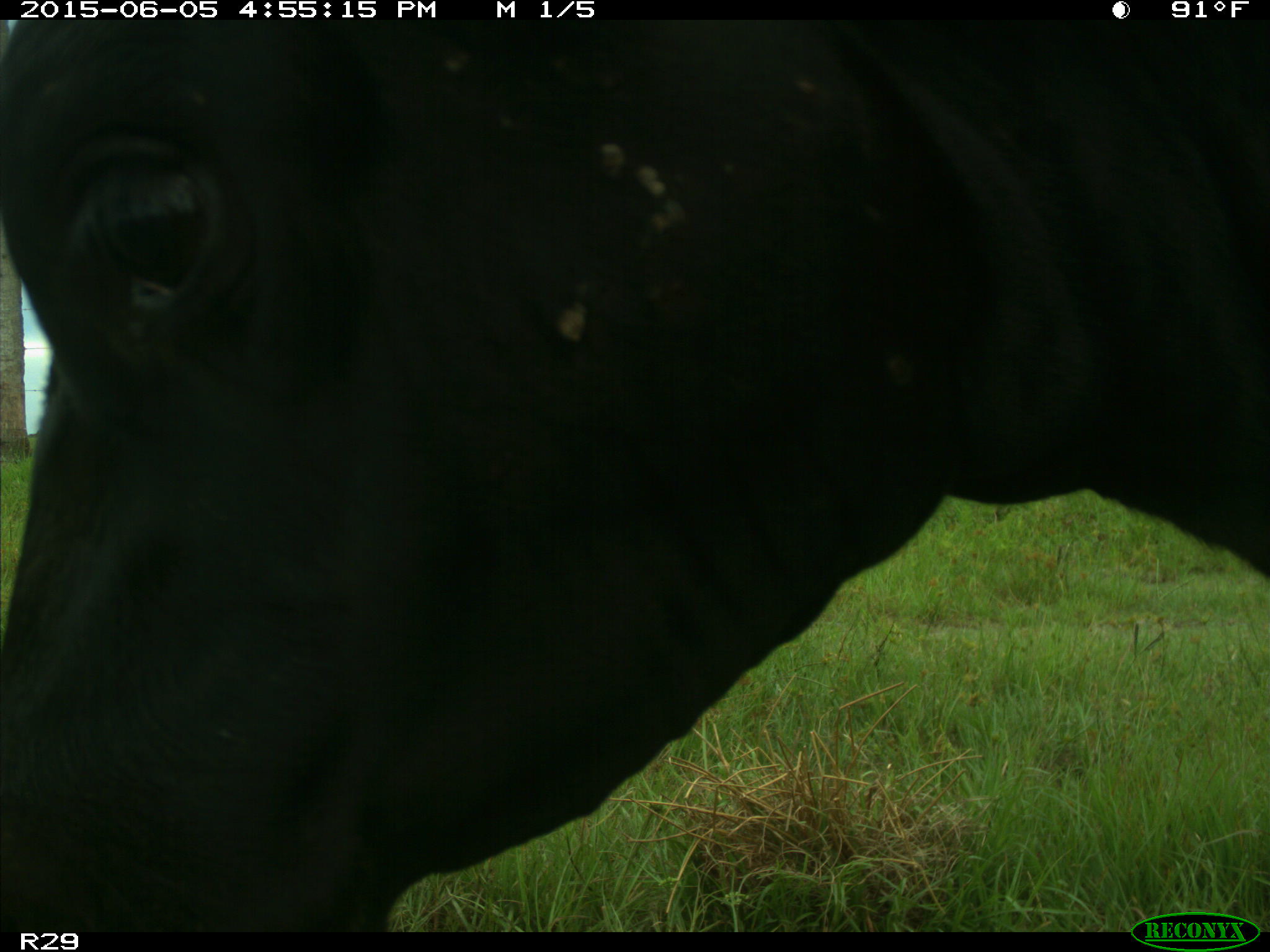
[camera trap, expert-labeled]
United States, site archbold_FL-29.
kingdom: Animalia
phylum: Chordata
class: Mammalia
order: Artiodactyla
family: Bovidae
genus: Bos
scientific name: Bos taurus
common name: domestic cow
Bos taurus (domestic cow).